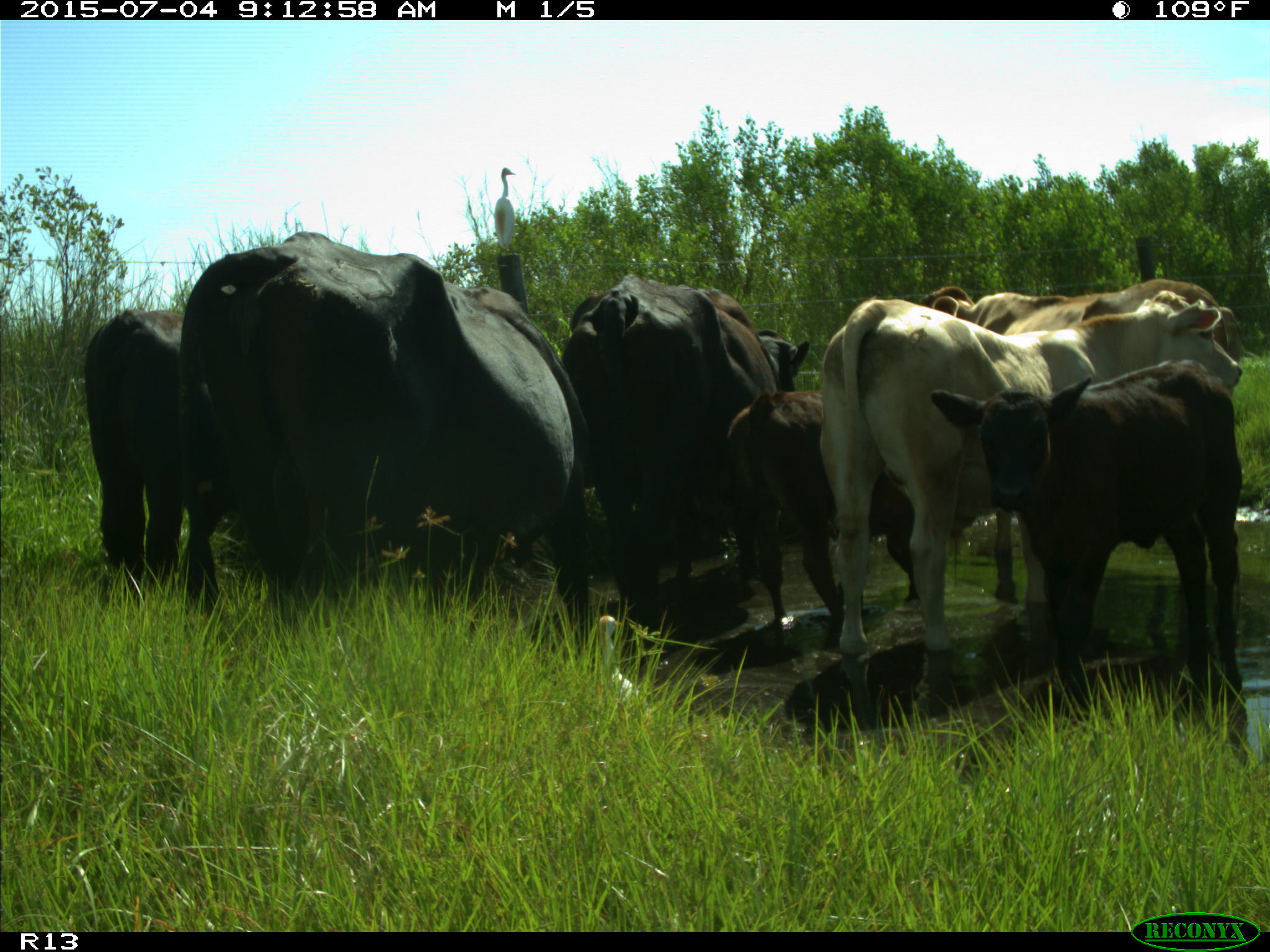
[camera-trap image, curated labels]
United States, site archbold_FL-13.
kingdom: Animalia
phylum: Chordata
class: Mammalia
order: Artiodactyla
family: Bovidae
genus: Bos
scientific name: Bos taurus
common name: domestic cow